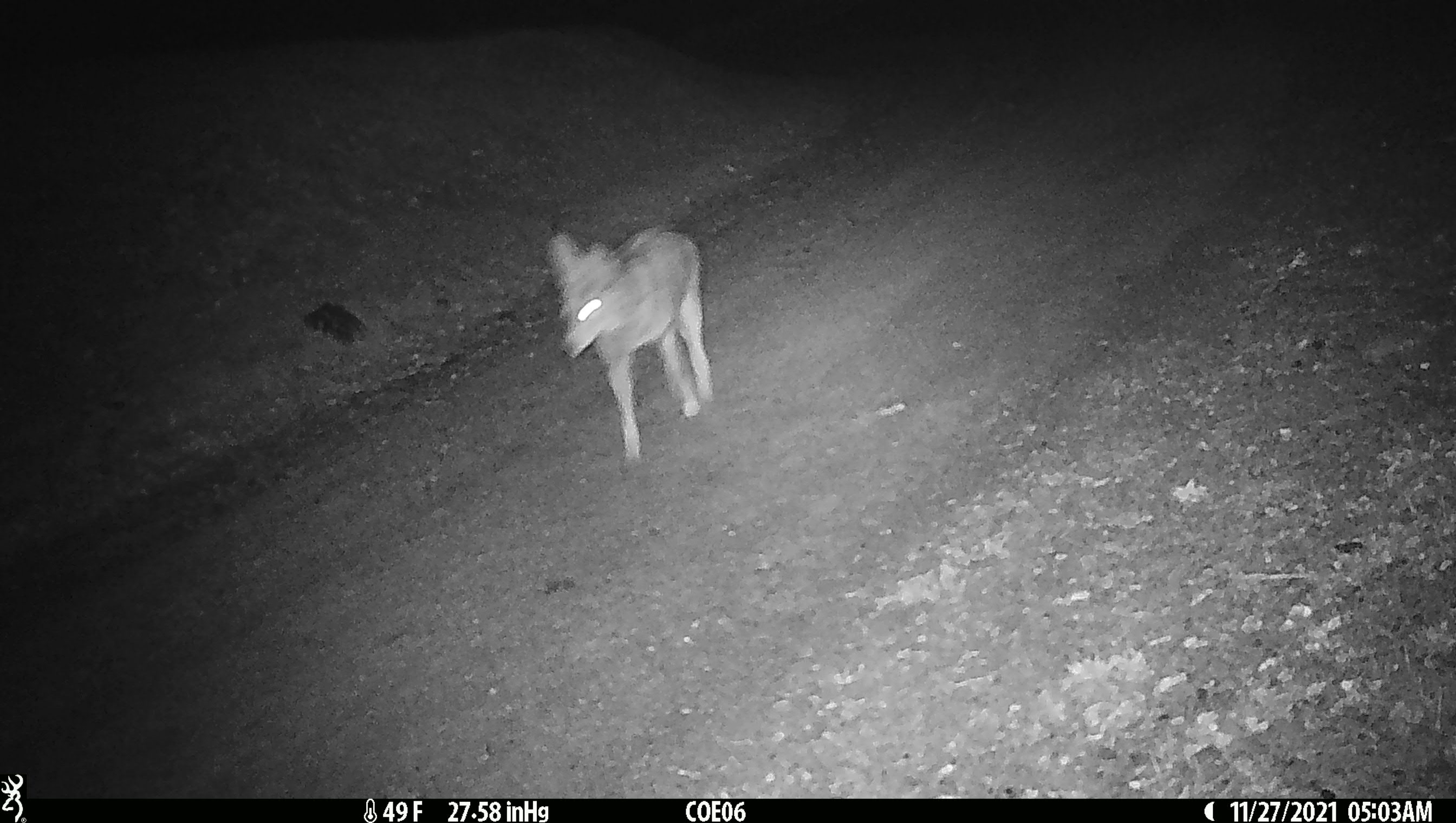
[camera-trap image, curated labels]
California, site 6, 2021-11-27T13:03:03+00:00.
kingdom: Animalia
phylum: Chordata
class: Mammalia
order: Carnivora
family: Canidae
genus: Canis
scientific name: Canis latrans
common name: coyote